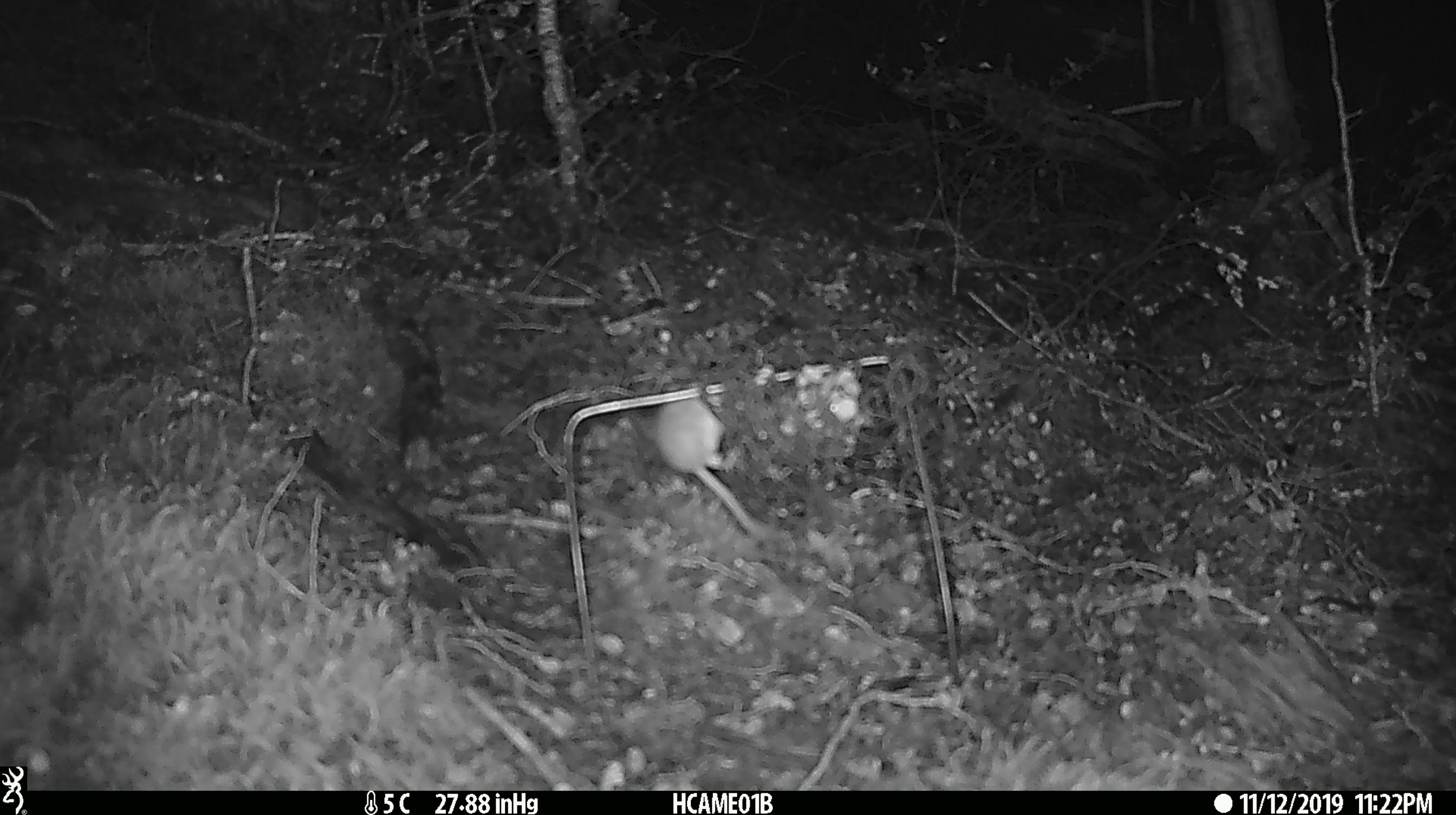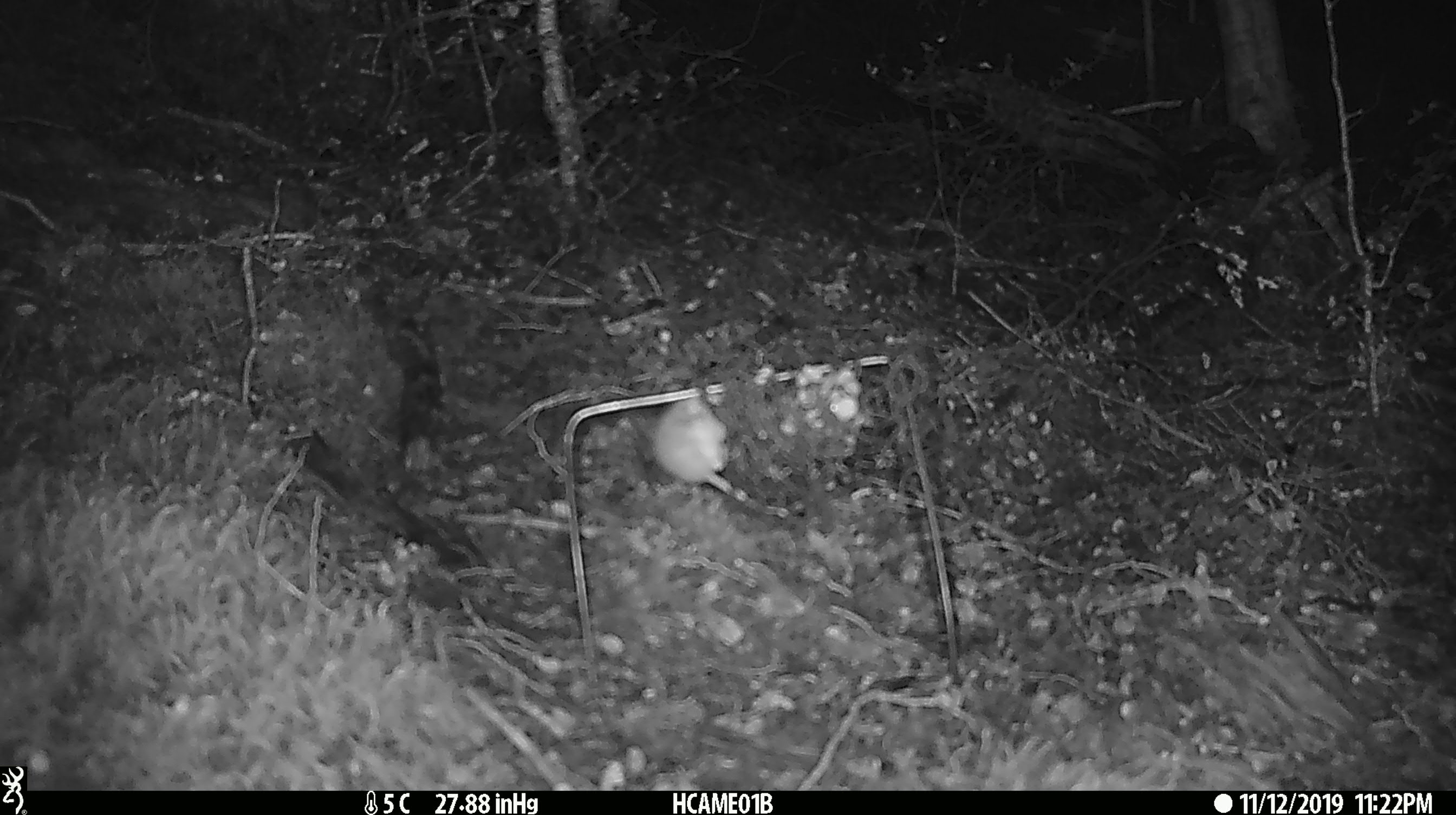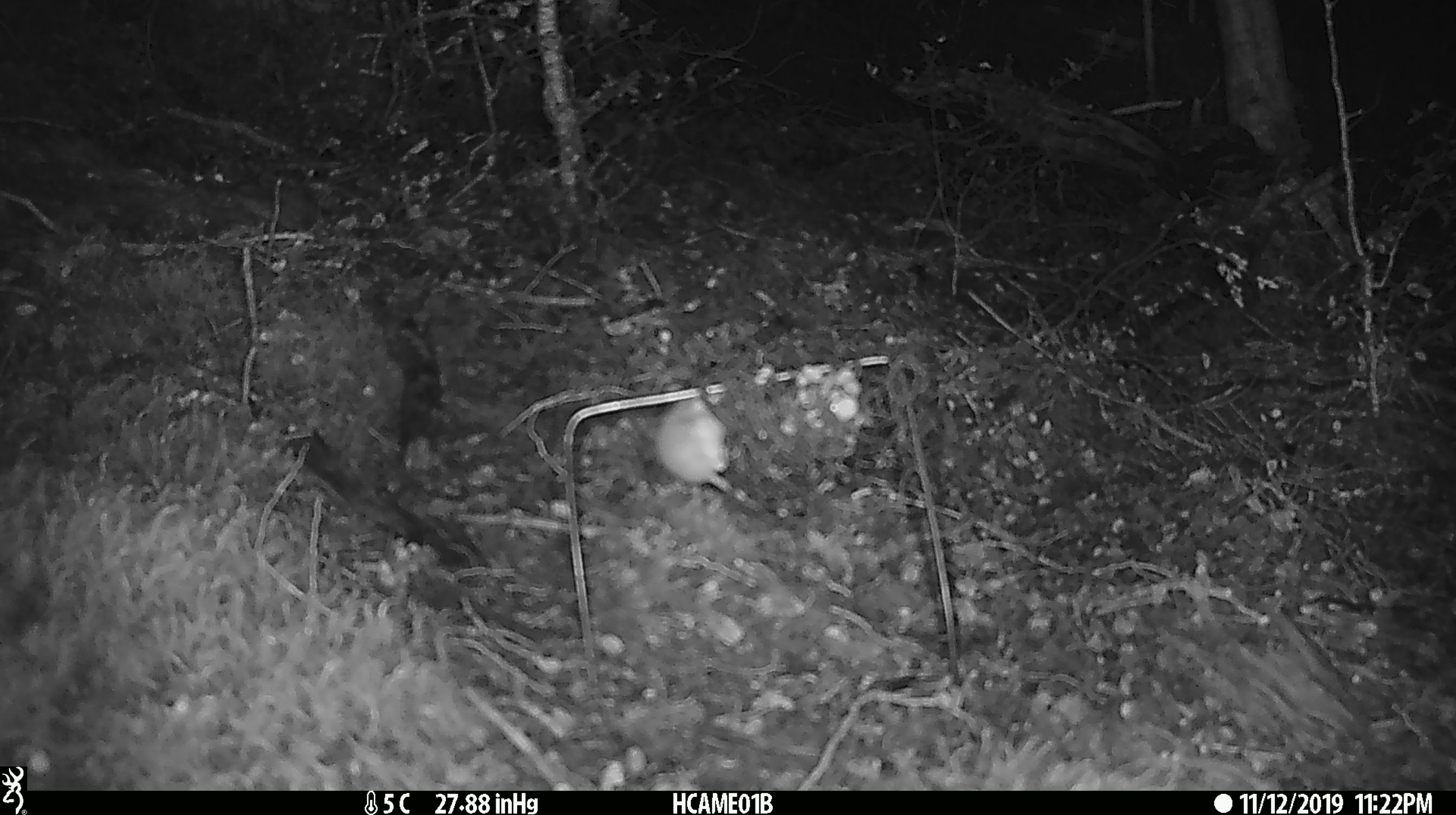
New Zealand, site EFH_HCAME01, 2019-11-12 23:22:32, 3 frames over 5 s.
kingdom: Animalia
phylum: Chordata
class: Mammalia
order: Rodentia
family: Muridae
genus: Mus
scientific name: Mus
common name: mouse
Mouse (Mus).